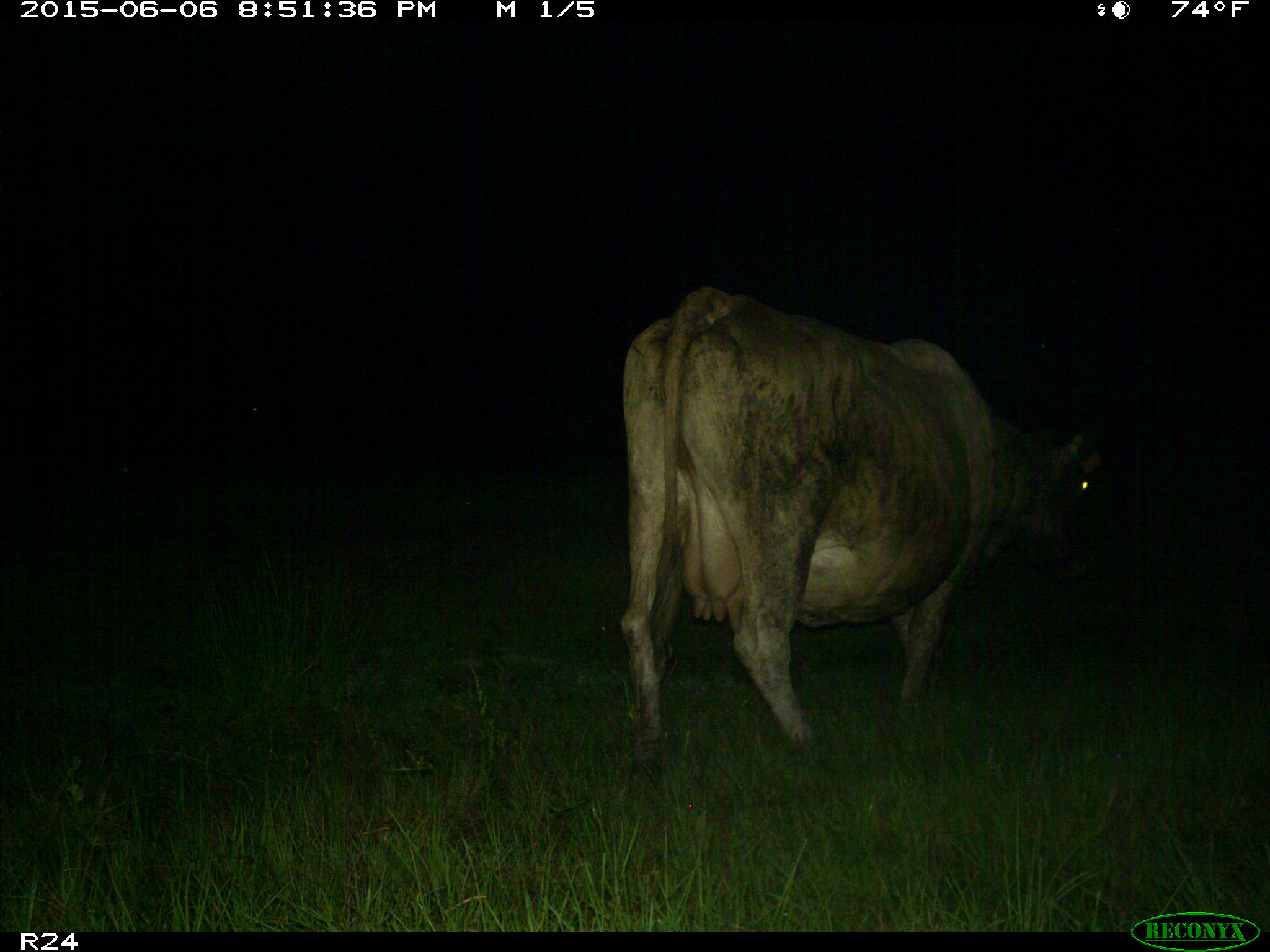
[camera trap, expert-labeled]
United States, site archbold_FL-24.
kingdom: Animalia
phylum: Chordata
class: Mammalia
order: Artiodactyla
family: Bovidae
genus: Bos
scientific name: Bos taurus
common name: domestic cow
Bos taurus (domestic cow).